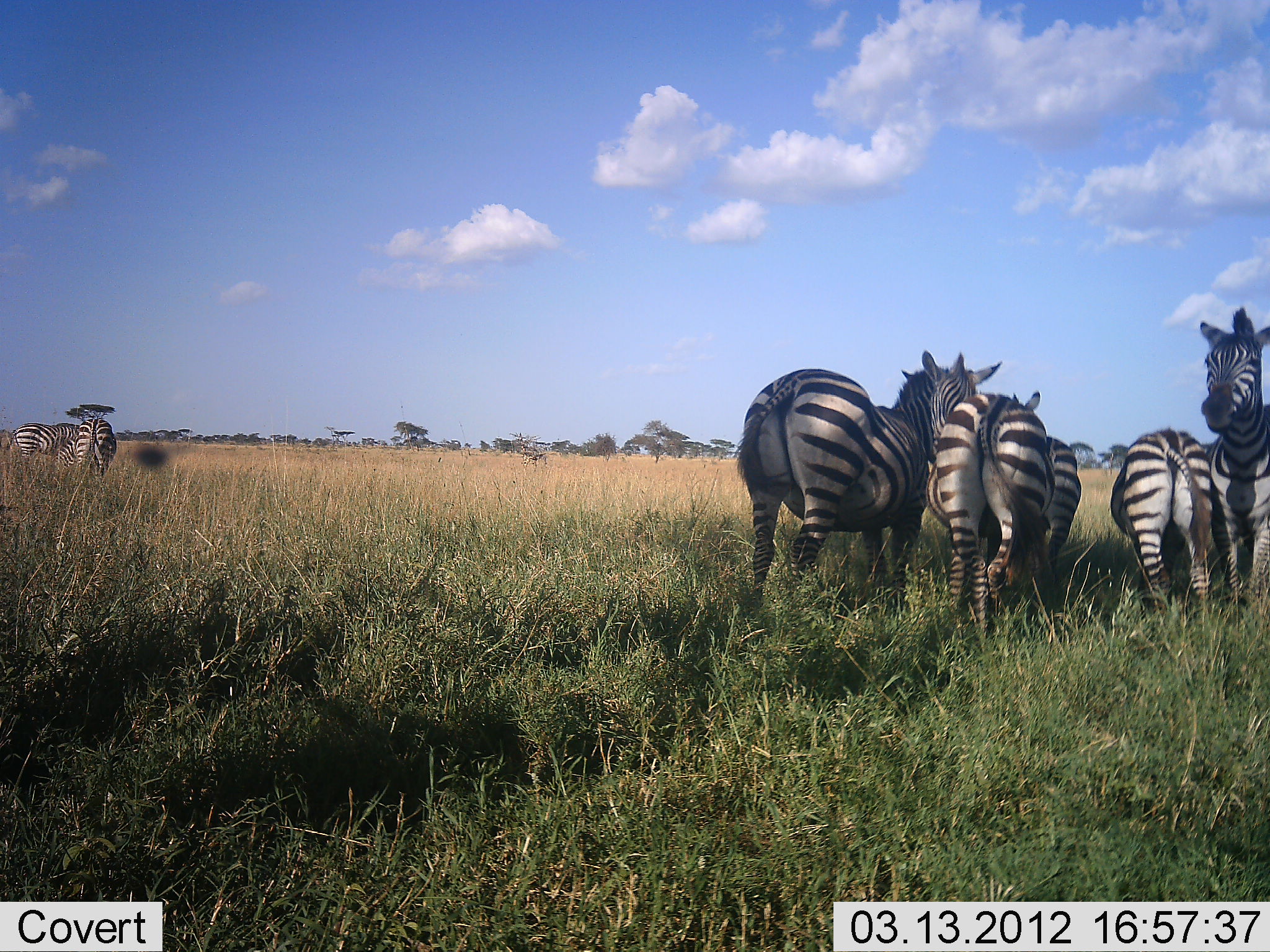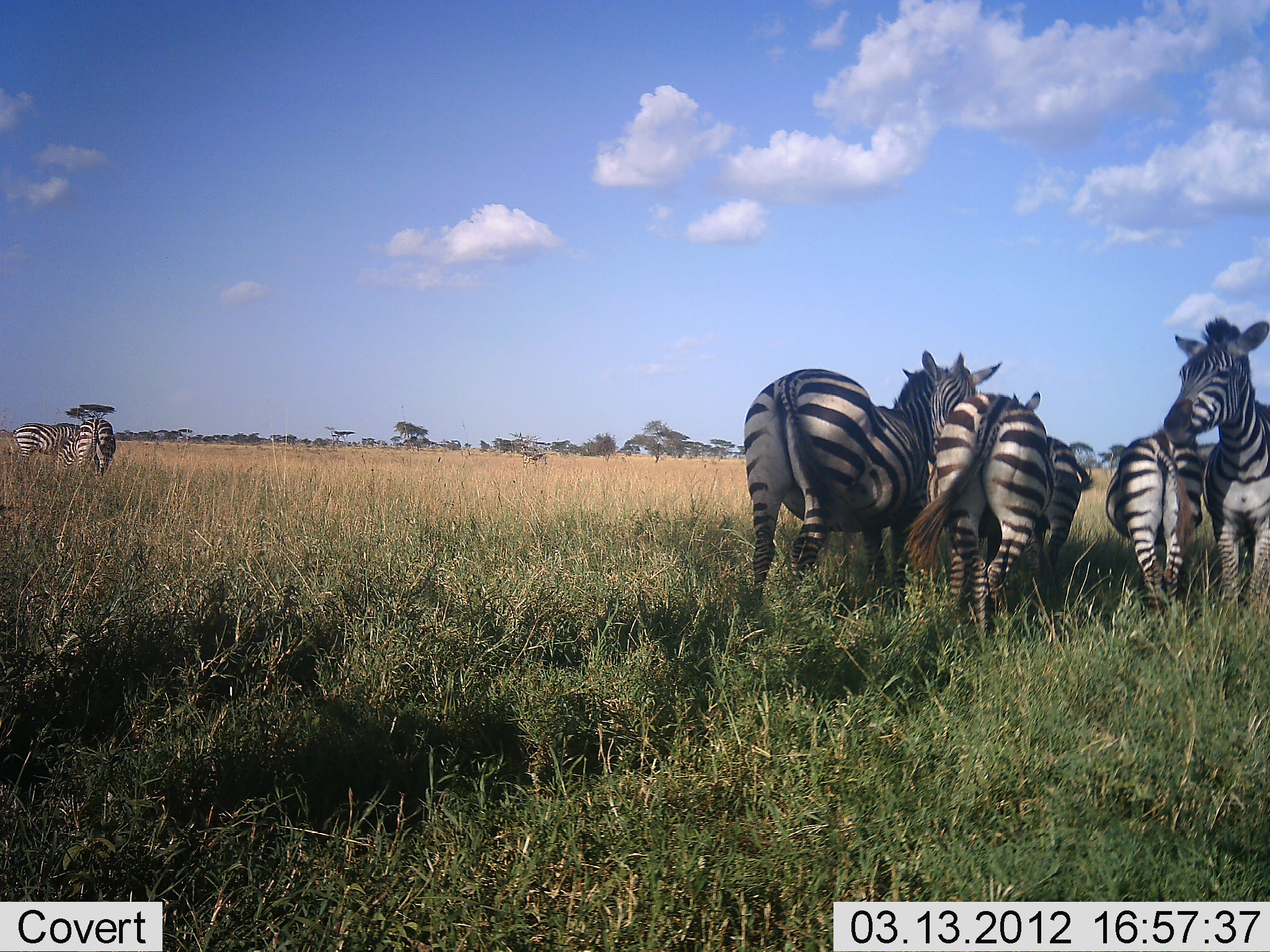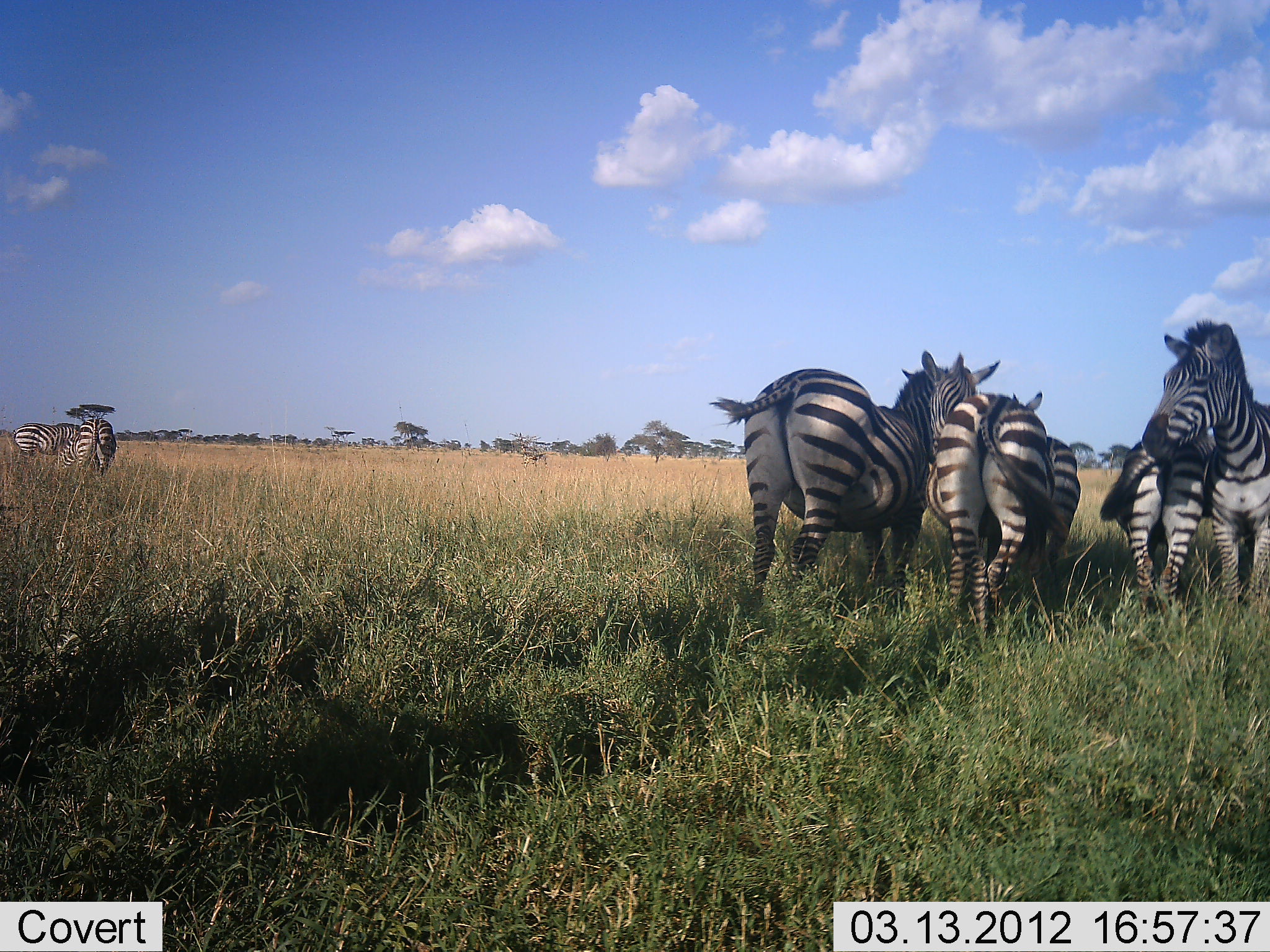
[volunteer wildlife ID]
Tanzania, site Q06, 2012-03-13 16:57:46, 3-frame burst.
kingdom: Animalia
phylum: Chordata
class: Mammalia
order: Perissodactyla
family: Equidae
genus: Equus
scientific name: Equus quagga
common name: plains zebra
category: zebra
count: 7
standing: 72%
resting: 17%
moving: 11%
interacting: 22%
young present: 22%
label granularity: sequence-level